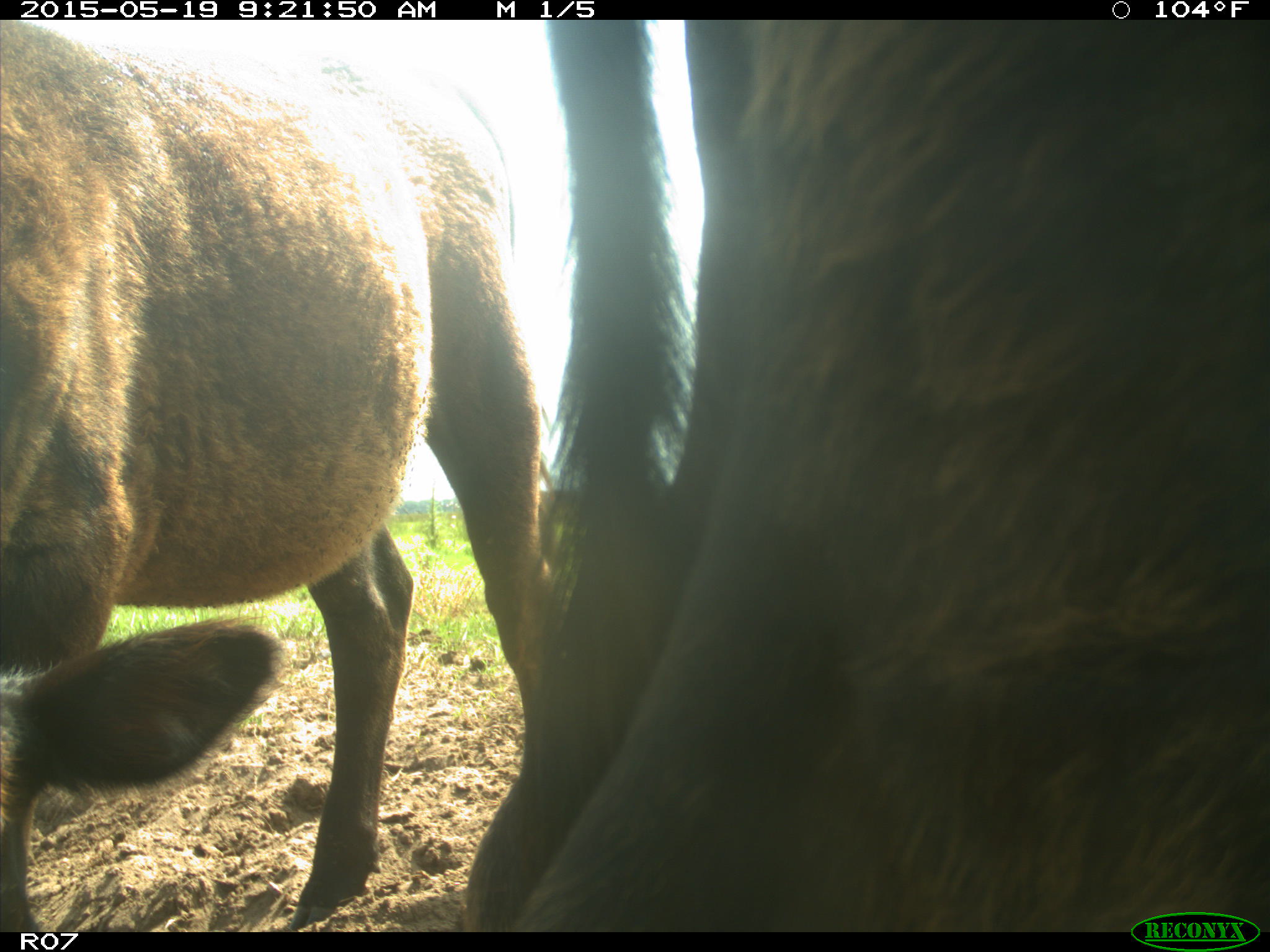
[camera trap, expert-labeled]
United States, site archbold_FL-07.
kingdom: Animalia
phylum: Chordata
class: Mammalia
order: Artiodactyla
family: Bovidae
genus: Bos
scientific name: Bos taurus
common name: domestic cow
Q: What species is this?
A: Bos taurus (domestic cow).